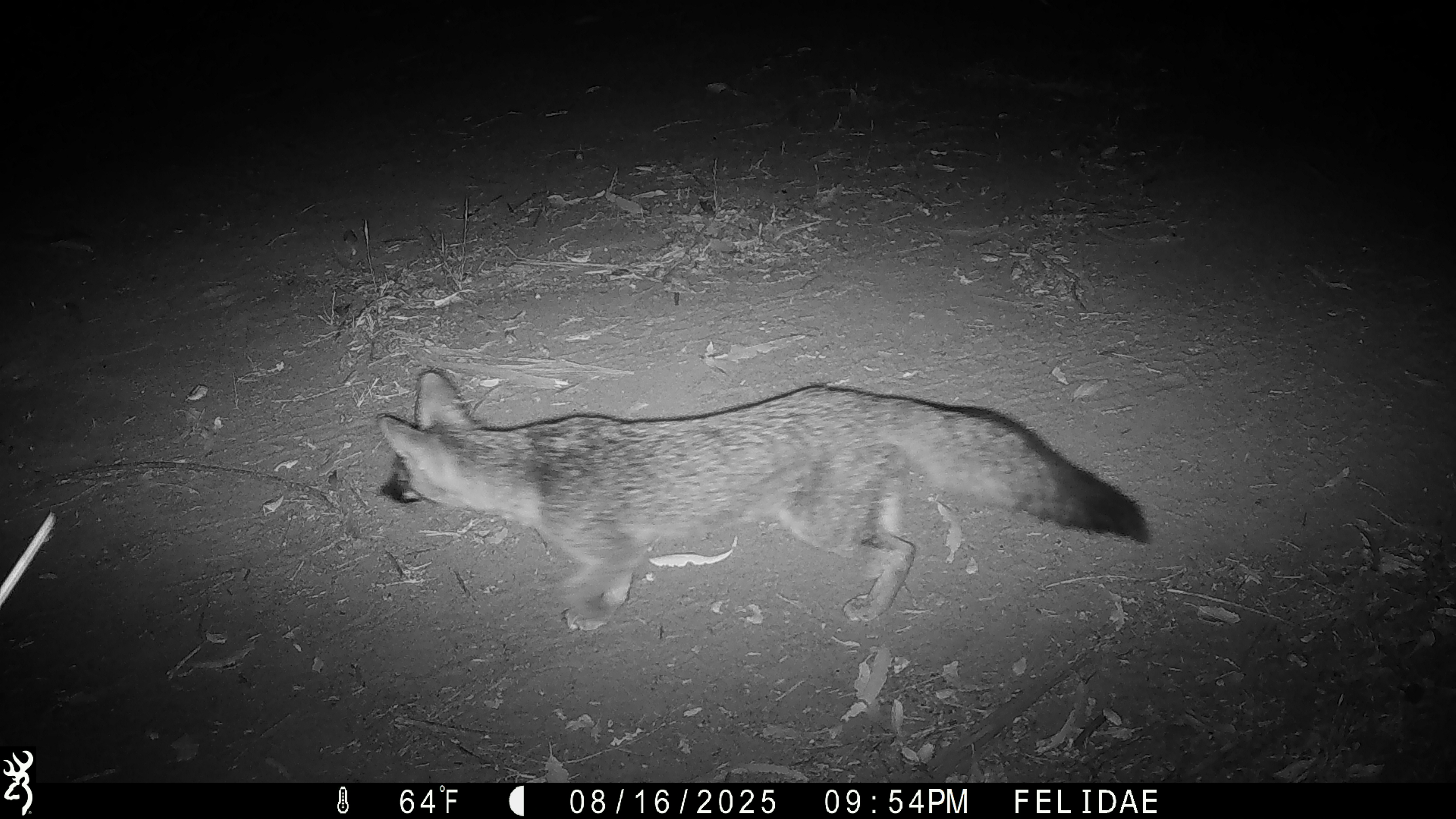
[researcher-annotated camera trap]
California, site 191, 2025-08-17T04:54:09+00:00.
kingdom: Animalia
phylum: Chordata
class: Mammalia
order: Carnivora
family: Canidae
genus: Urocyon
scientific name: Urocyon cinereoargenteus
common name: gray fox